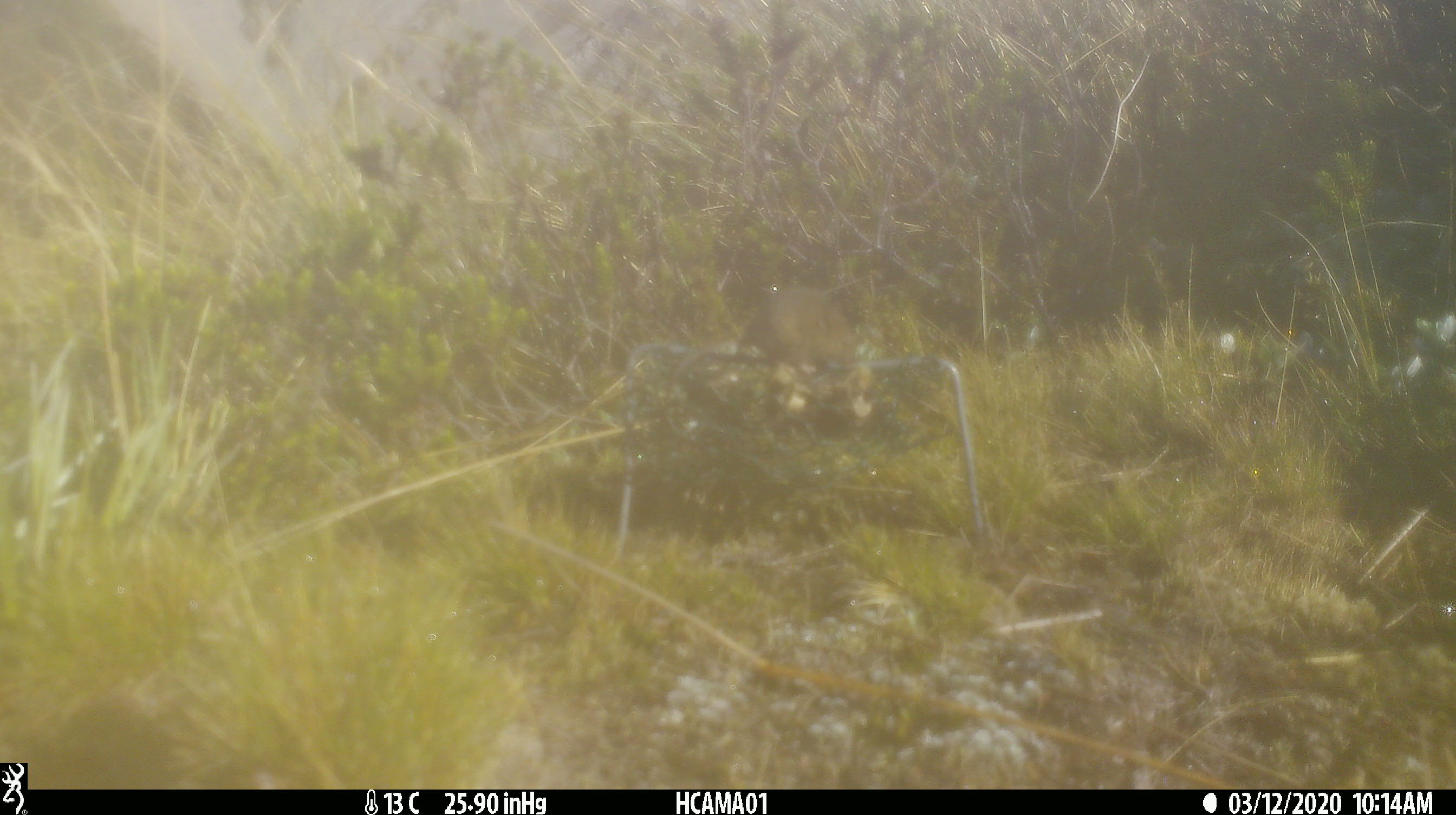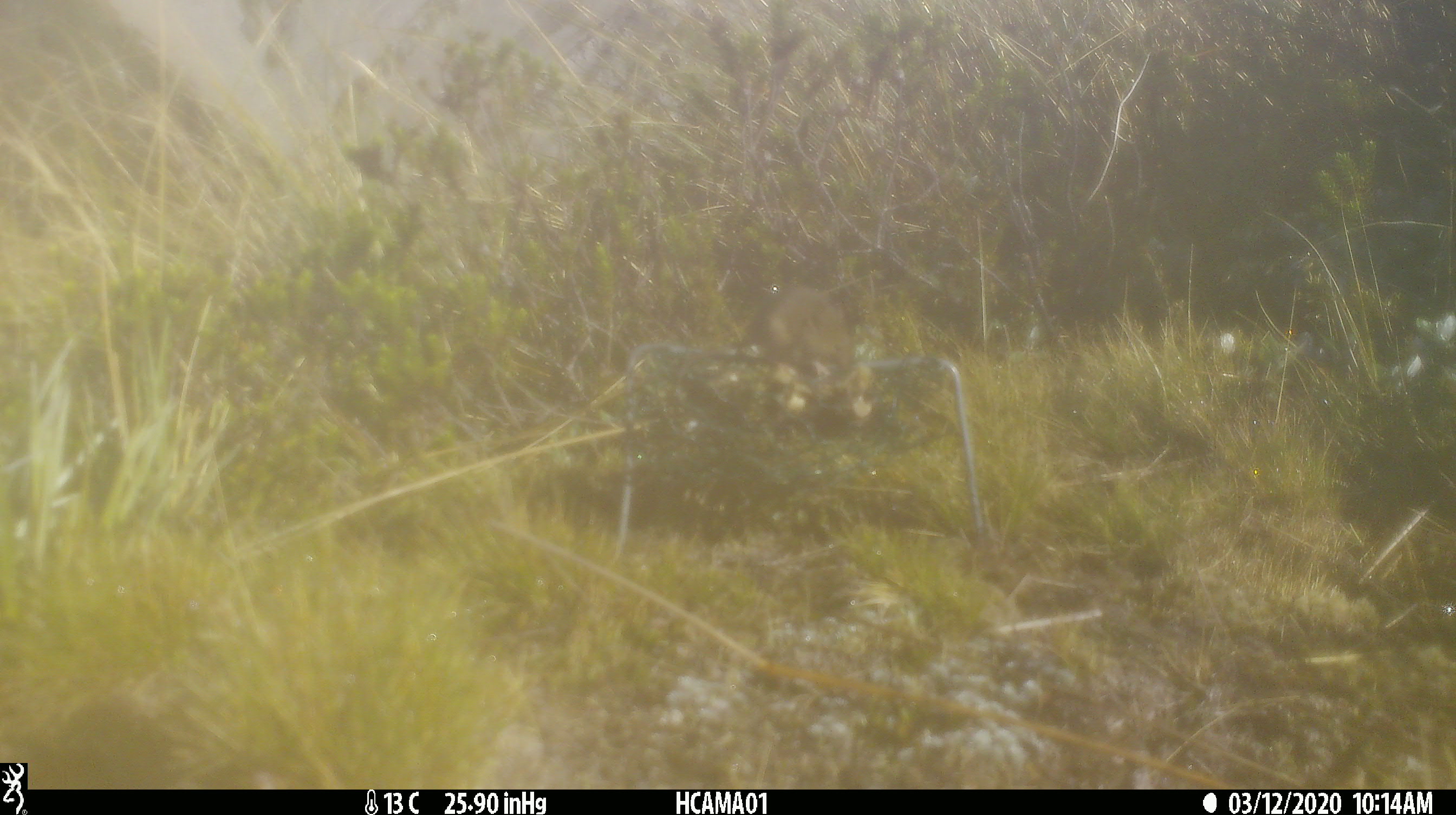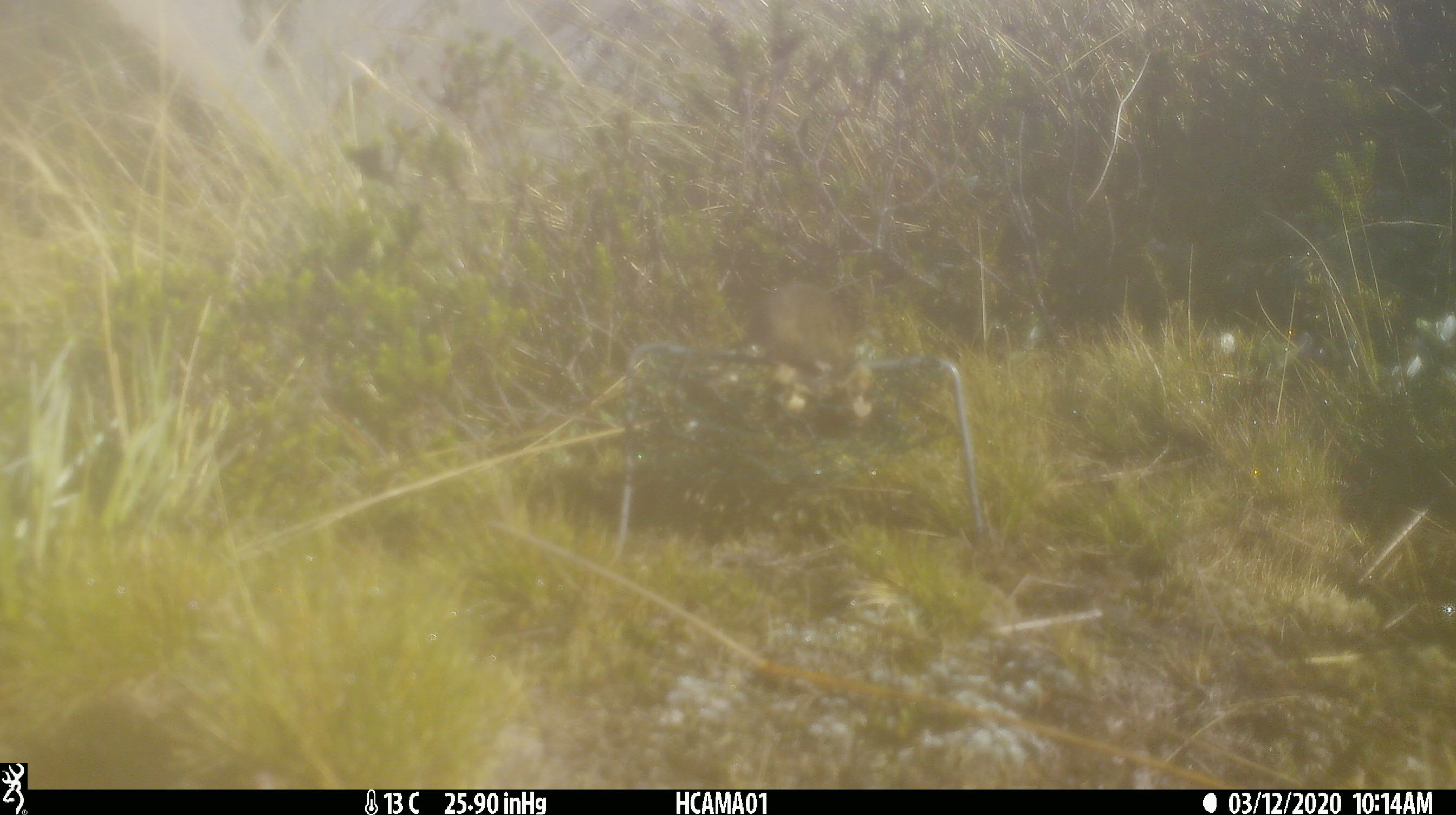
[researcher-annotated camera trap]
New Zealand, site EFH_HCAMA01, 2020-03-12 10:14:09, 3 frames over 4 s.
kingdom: Animalia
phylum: Chordata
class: Mammalia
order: Rodentia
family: Muridae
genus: Mus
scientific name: Mus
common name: mouse